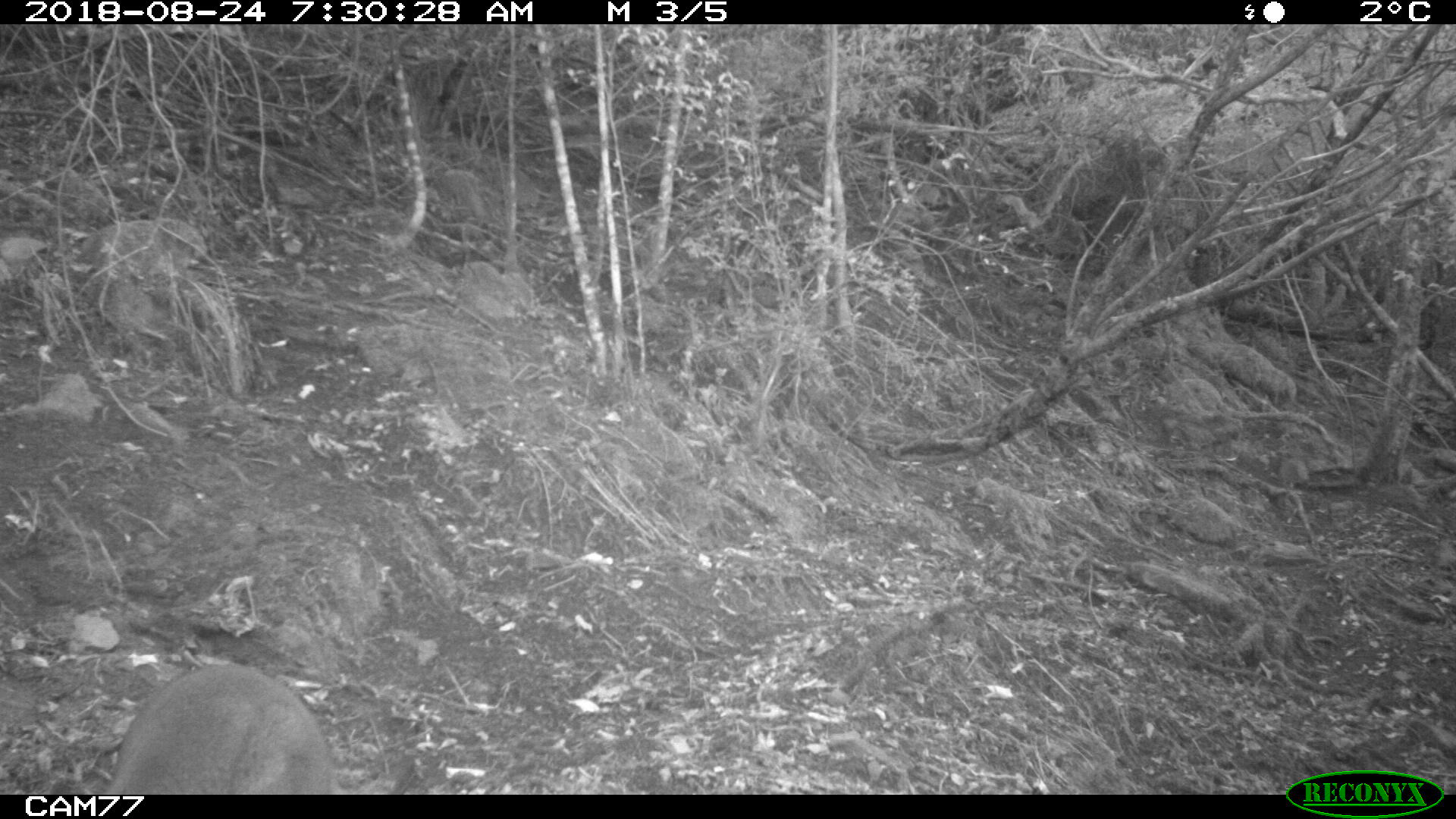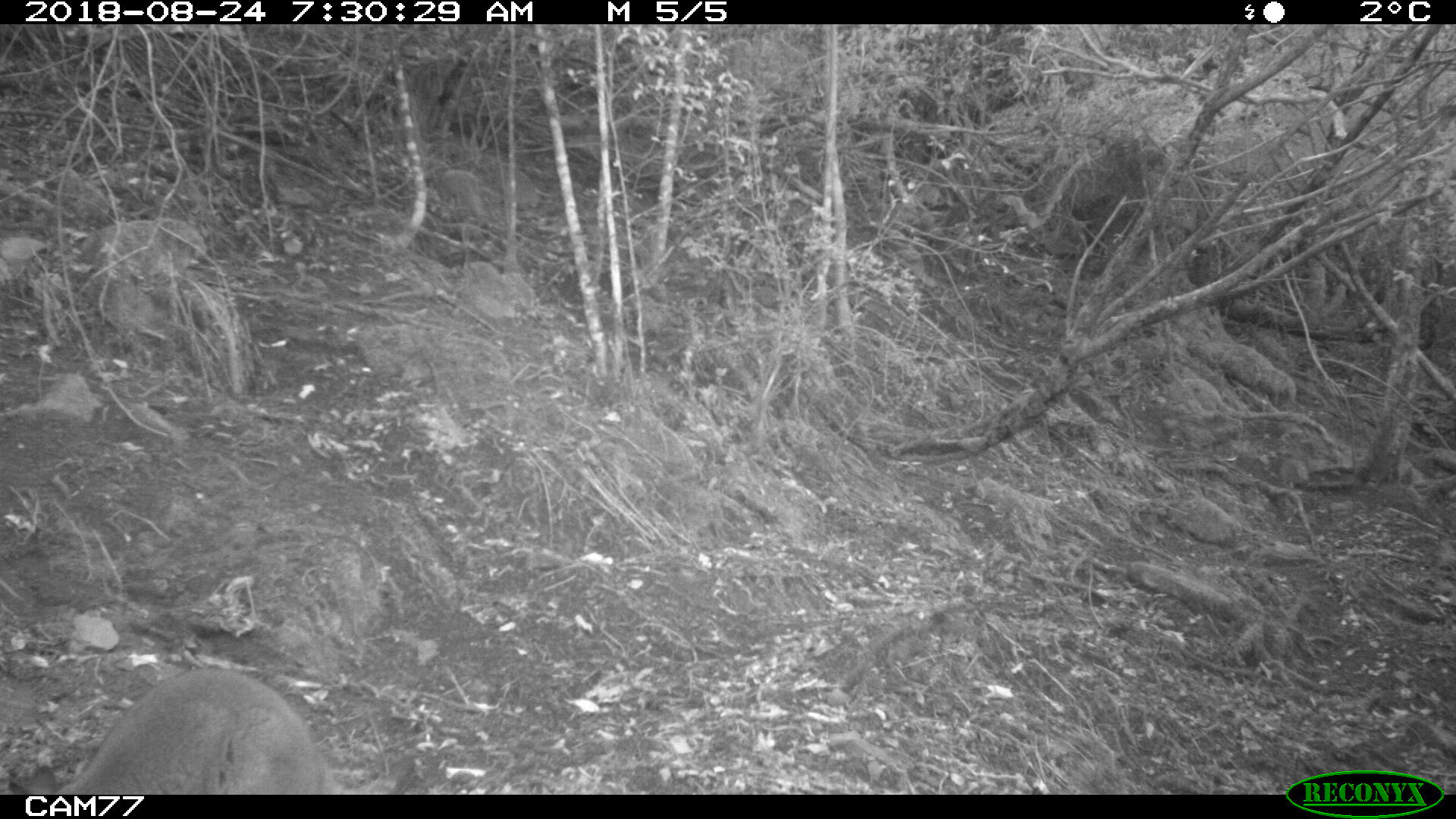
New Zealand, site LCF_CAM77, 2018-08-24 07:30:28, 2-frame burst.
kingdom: Animalia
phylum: Chordata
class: Mammalia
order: Diprotodontia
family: Macropodidae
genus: Notamacropus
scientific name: Notamacropus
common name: wallaby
Wallaby (Notamacropus).